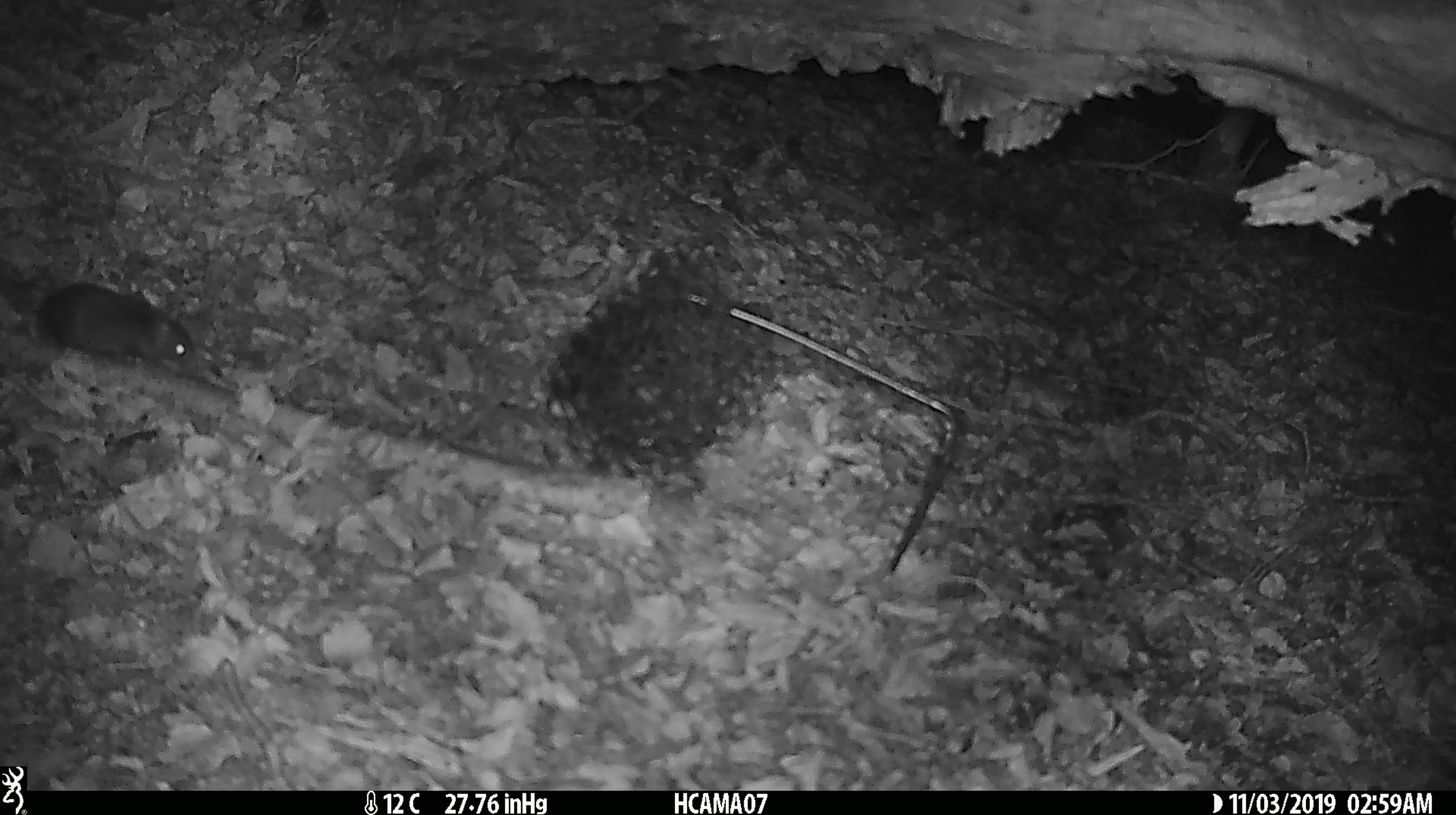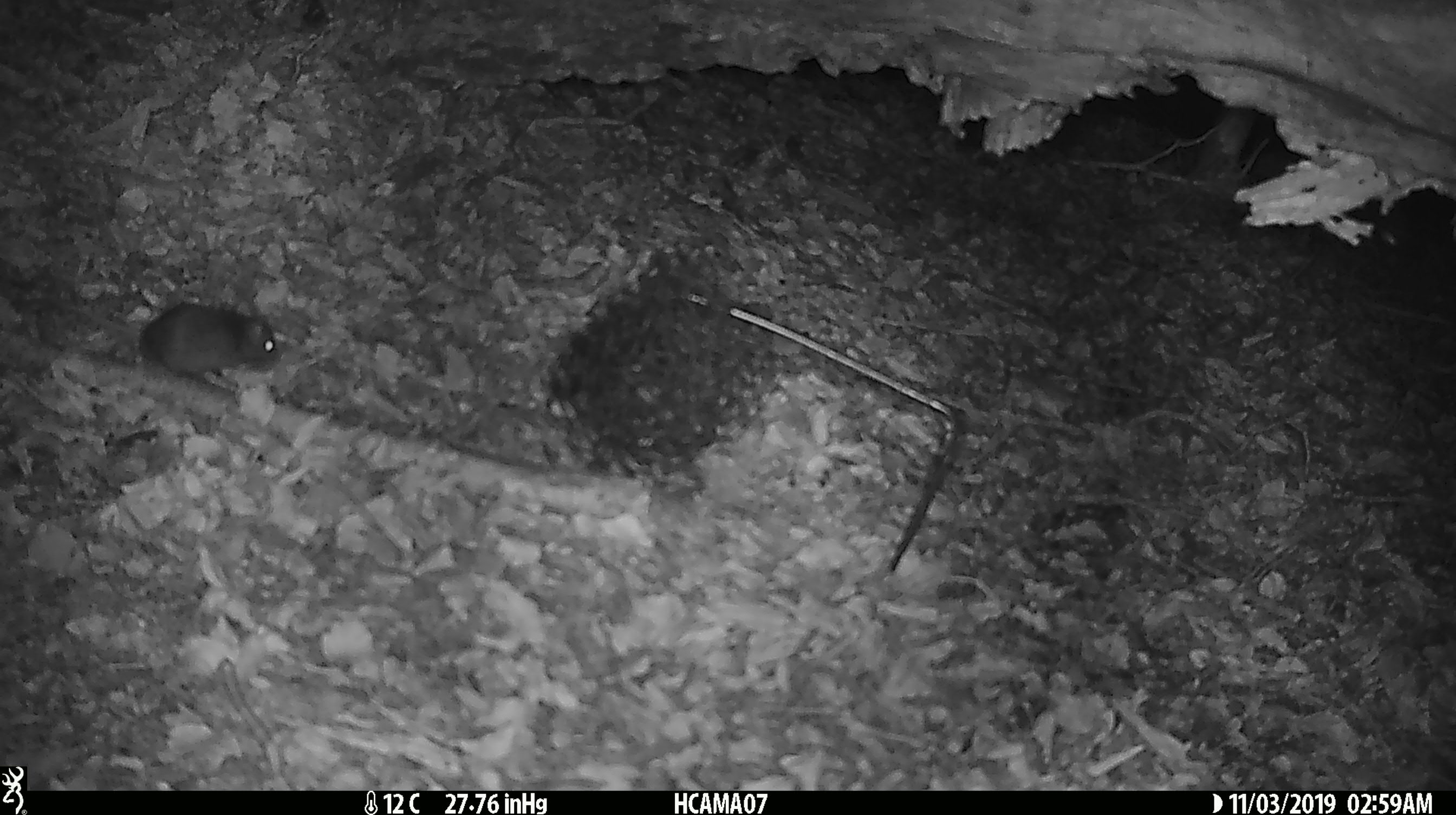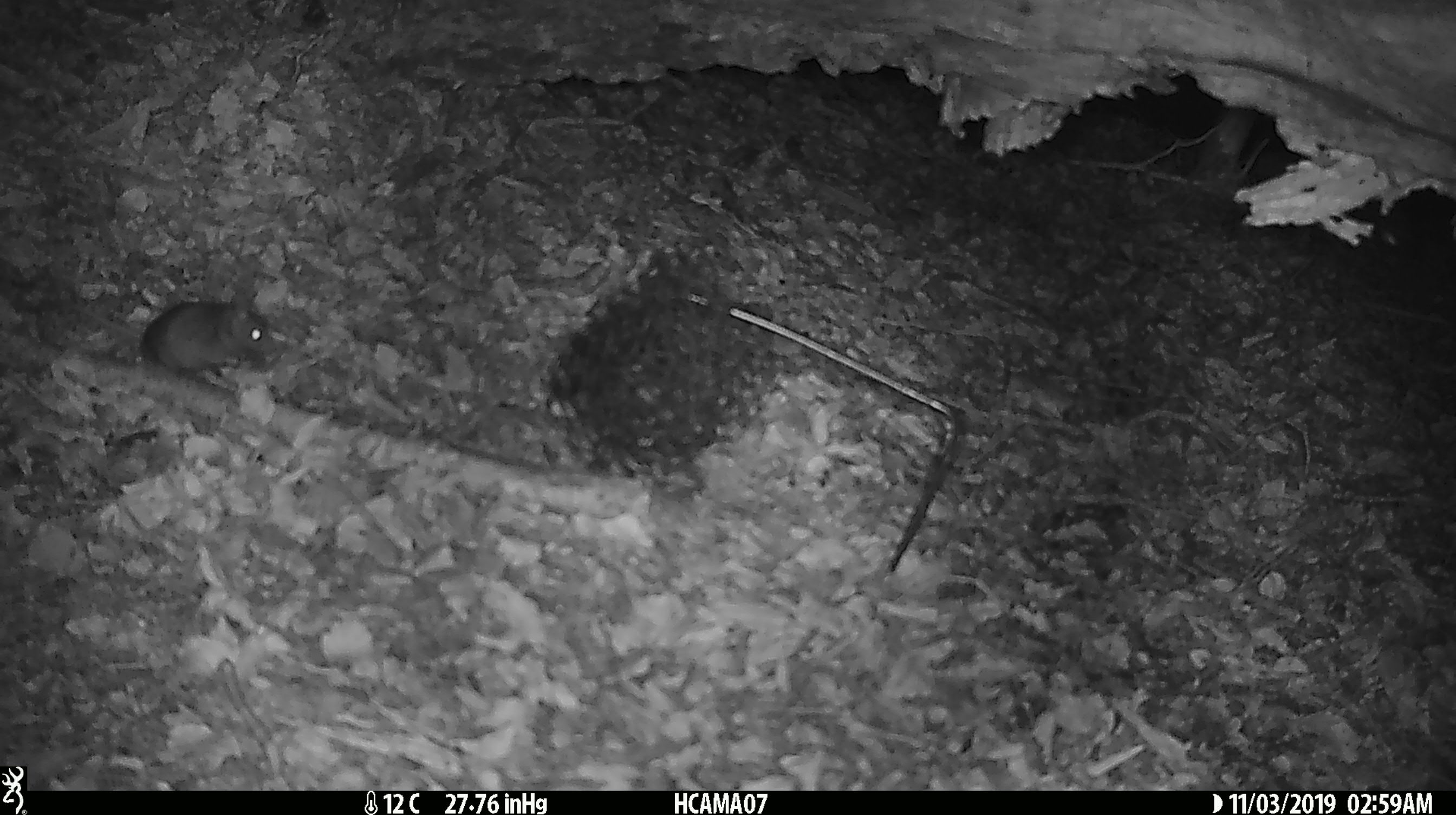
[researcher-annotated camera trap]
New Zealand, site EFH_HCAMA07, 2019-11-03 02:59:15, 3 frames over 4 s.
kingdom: Animalia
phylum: Chordata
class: Mammalia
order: Rodentia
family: Muridae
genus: Mus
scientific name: Mus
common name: mouse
Mouse (Mus).